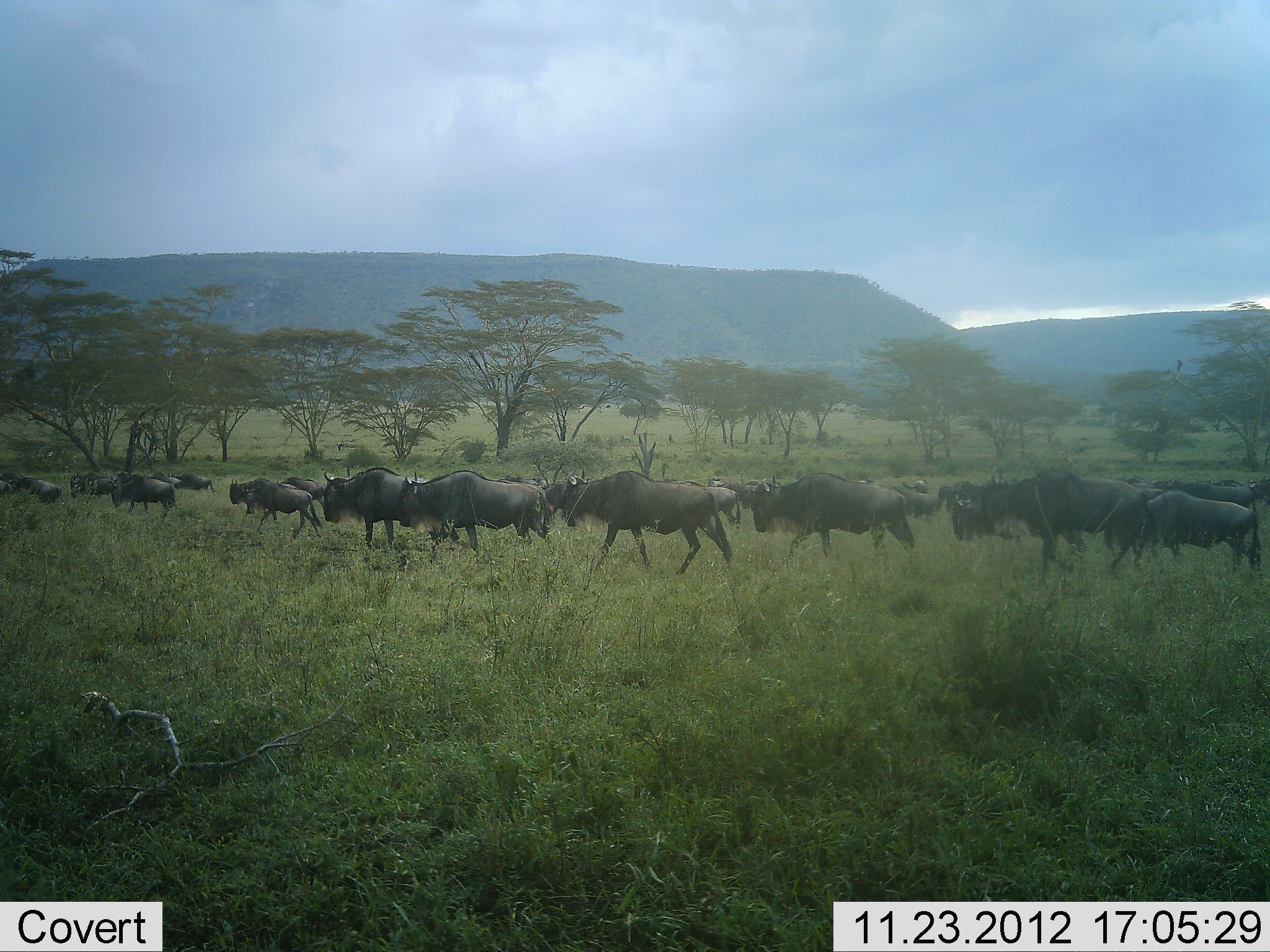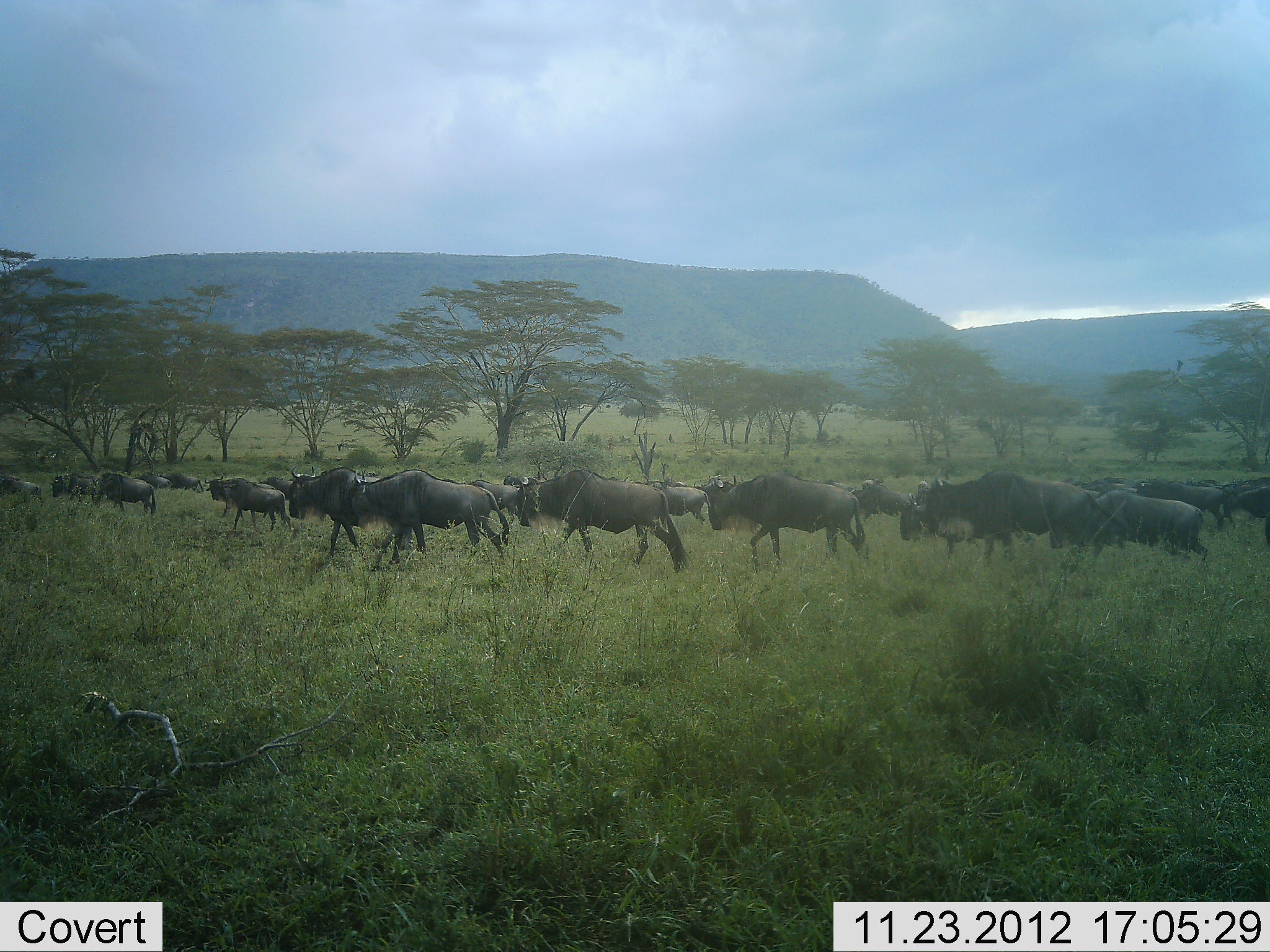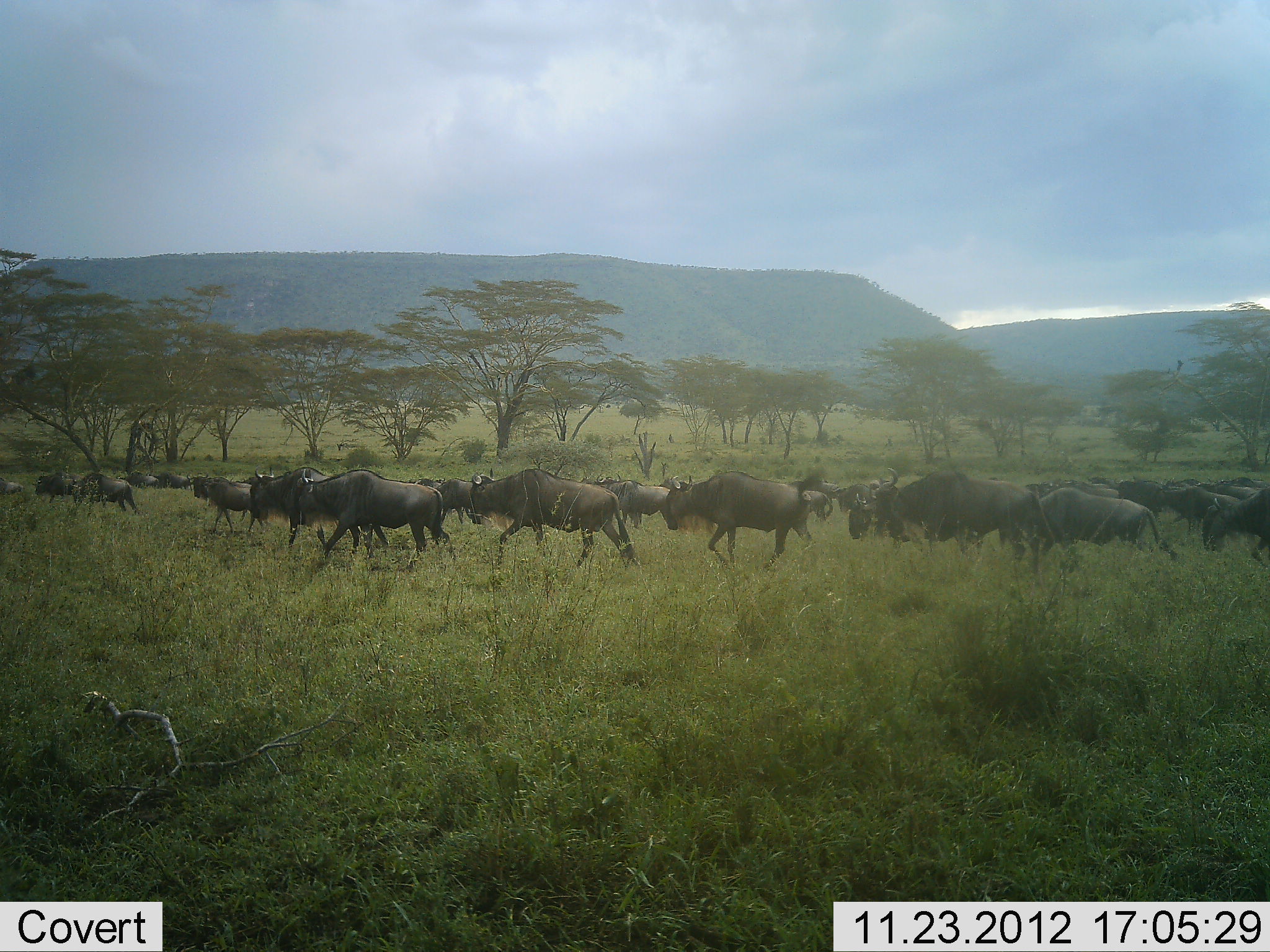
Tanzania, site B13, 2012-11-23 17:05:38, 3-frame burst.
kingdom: Animalia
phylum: Chordata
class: Mammalia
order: Artiodactyla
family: Bovidae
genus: Connochaetes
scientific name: Connochaetes taurinus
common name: blue wildebeest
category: wildebeest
Wildebeest (blue wildebeest) (Connochaetes taurinus), count 11-50. Behavior (volunteer vote fractions): standing 20%, resting 0%, moving 100%, interacting 0%. Young present (vote fraction): 0%. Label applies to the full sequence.